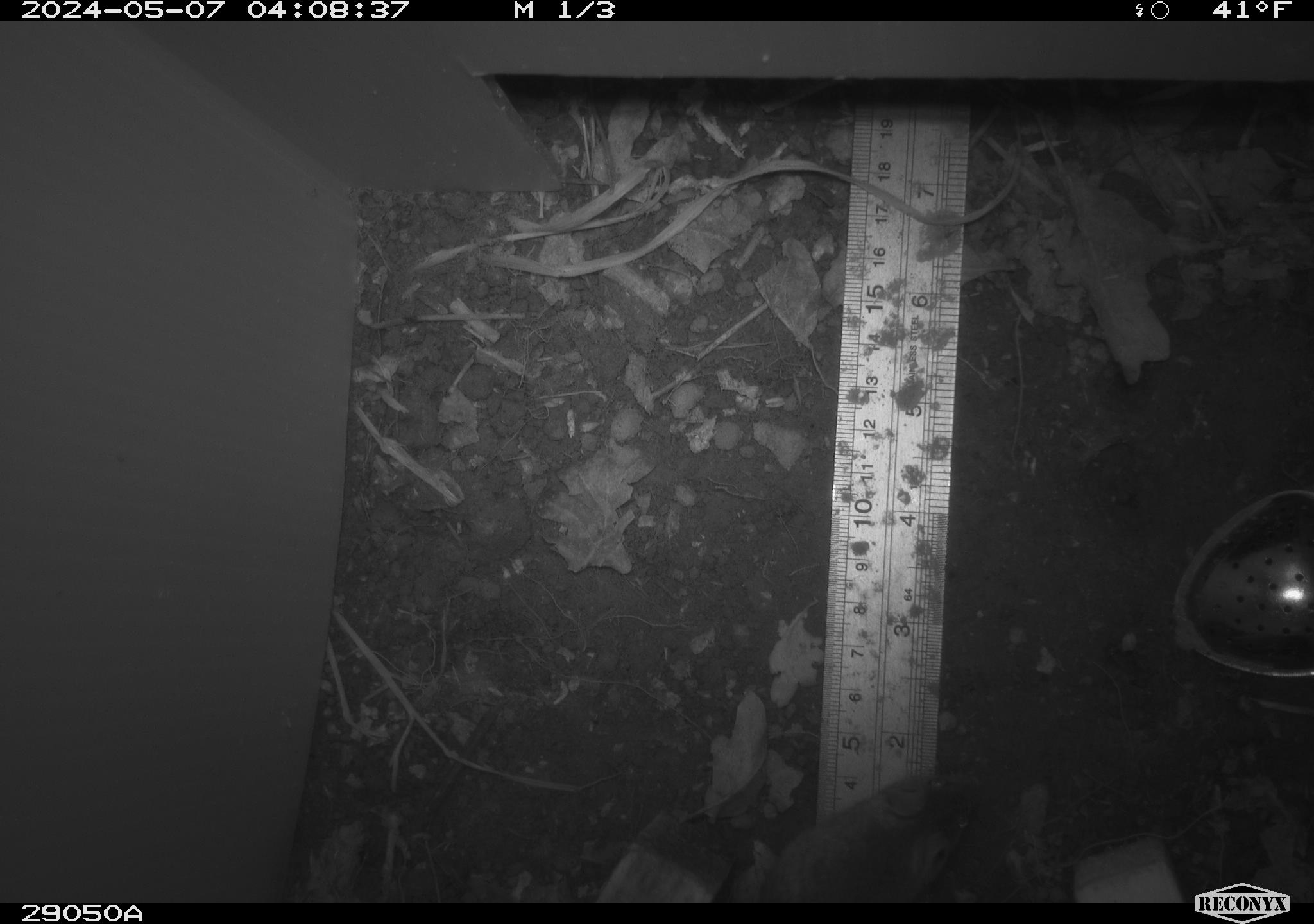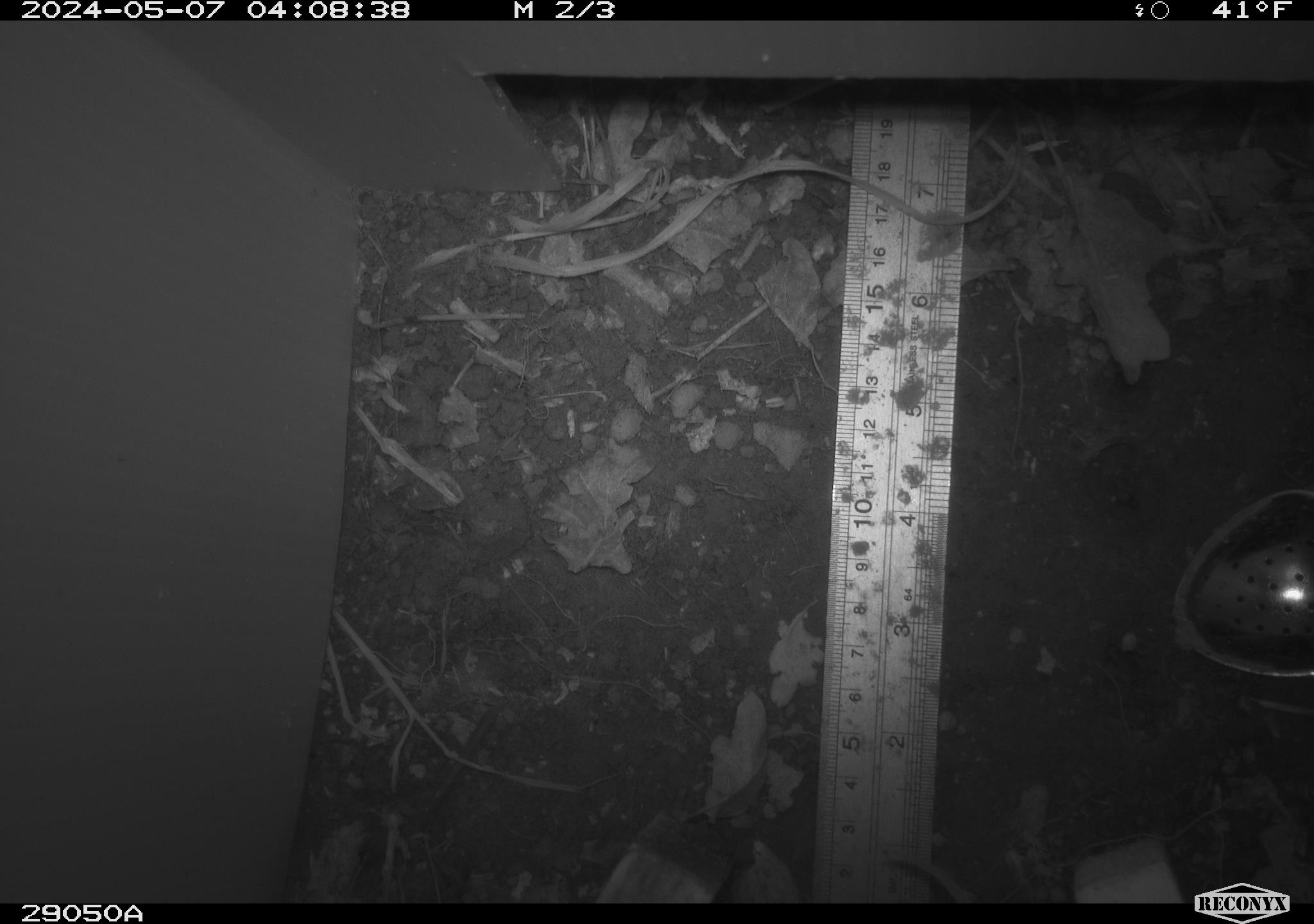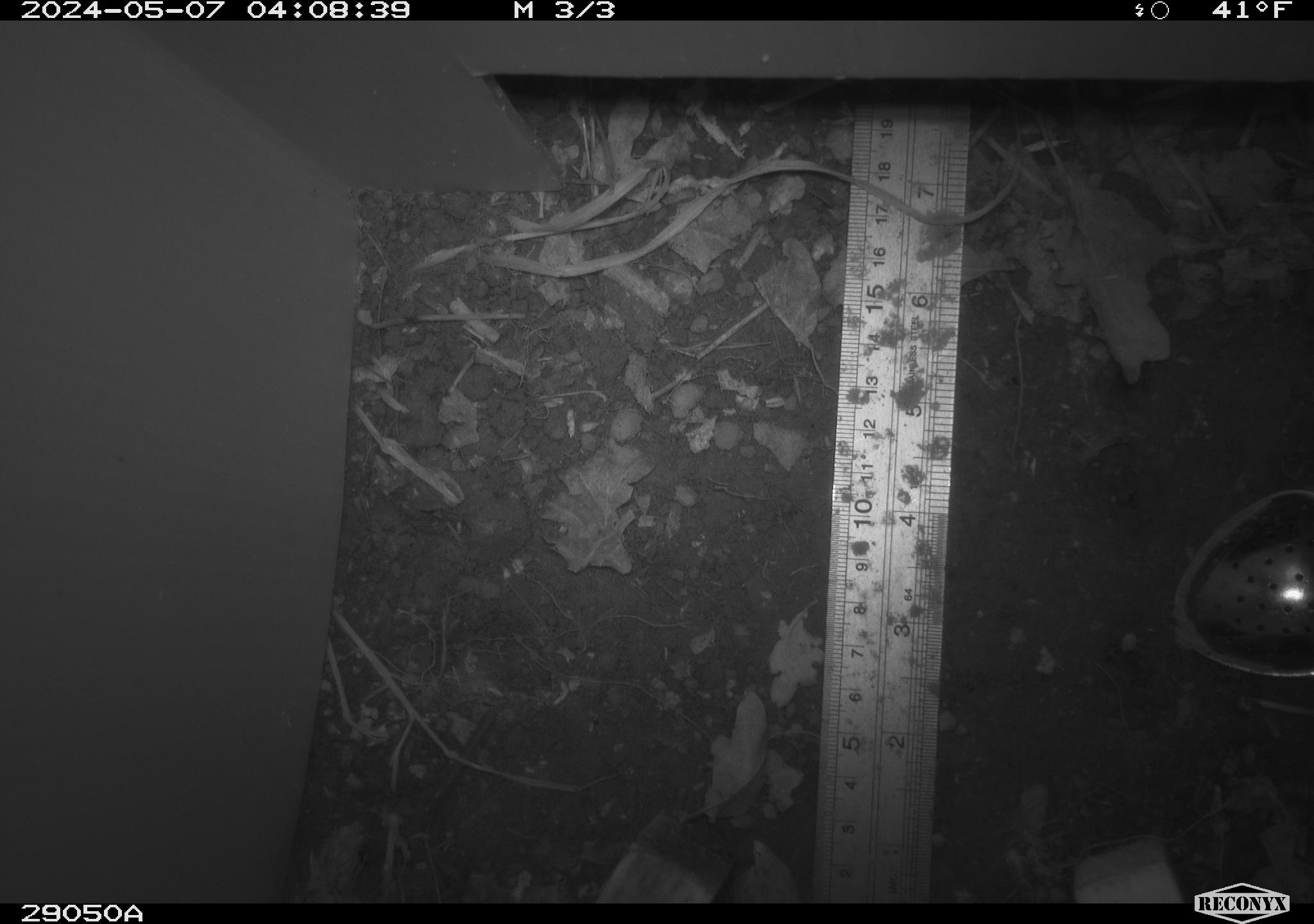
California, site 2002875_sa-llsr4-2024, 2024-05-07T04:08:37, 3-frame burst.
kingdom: Animalia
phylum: Chordata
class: Mammalia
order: Rodentia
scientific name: Rodentia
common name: mouse species